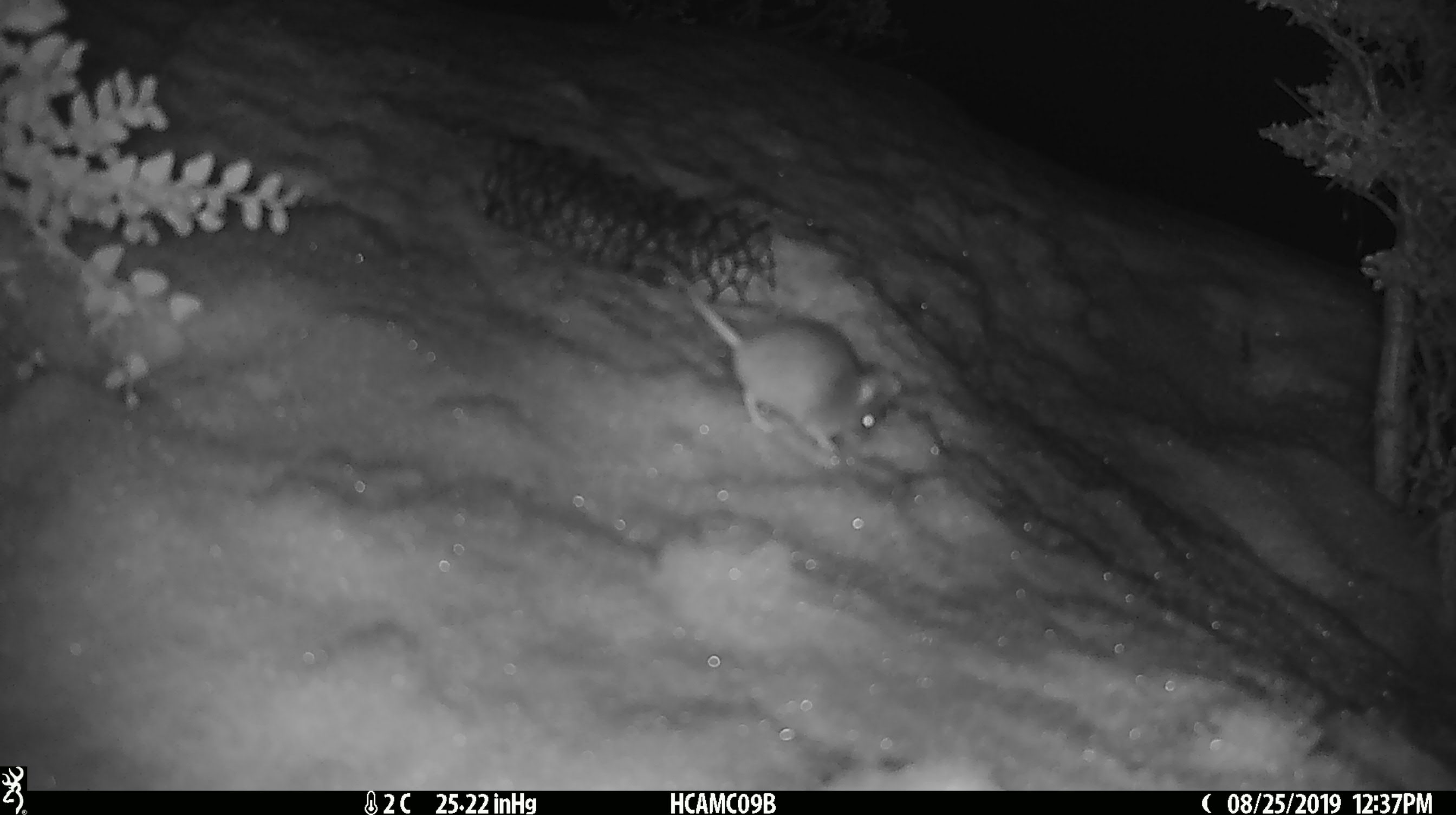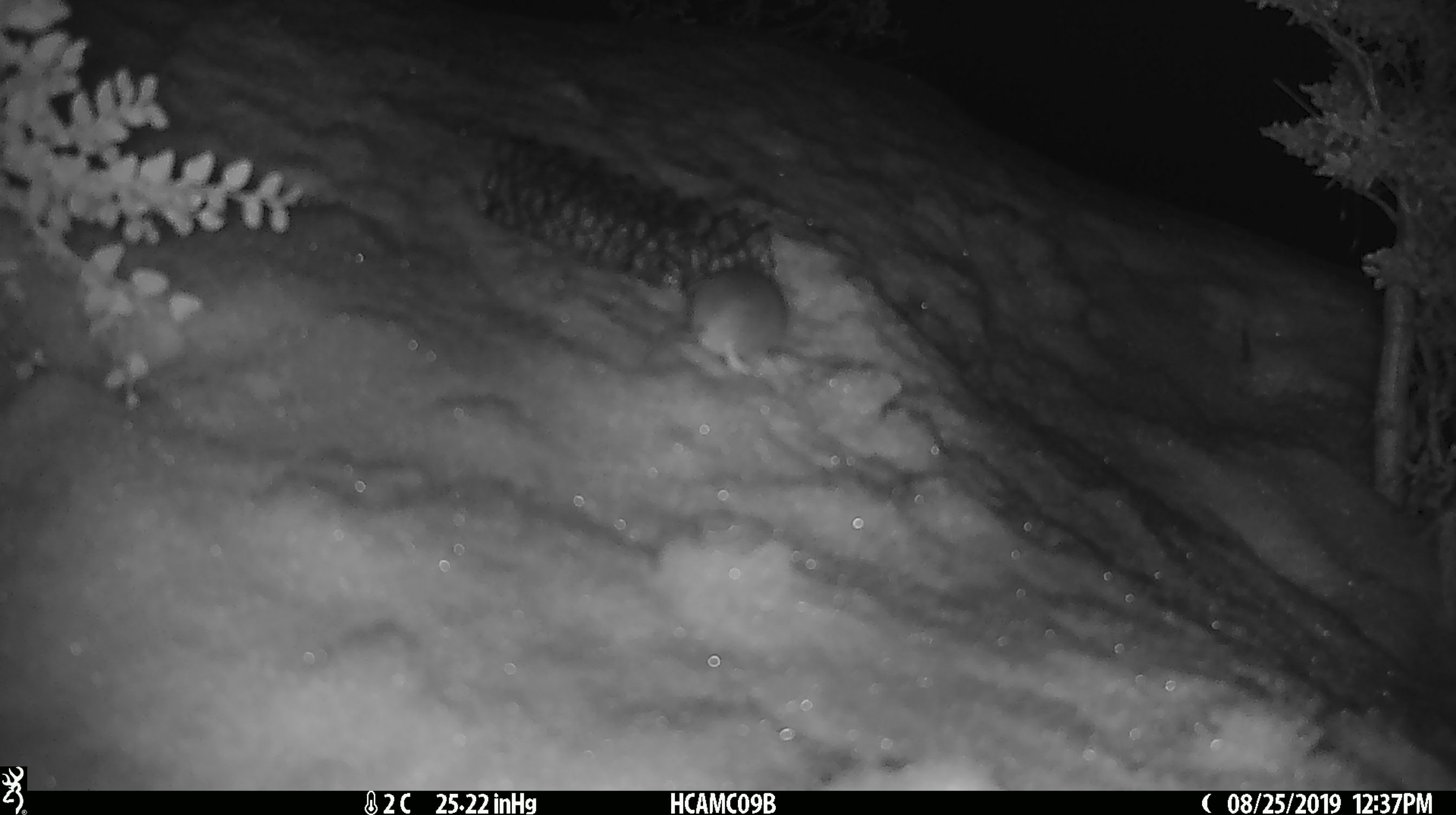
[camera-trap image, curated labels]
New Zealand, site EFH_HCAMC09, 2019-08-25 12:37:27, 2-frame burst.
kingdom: Animalia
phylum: Chordata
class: Mammalia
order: Rodentia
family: Muridae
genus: Mus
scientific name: Mus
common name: mouse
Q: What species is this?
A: Mouse (Mus).